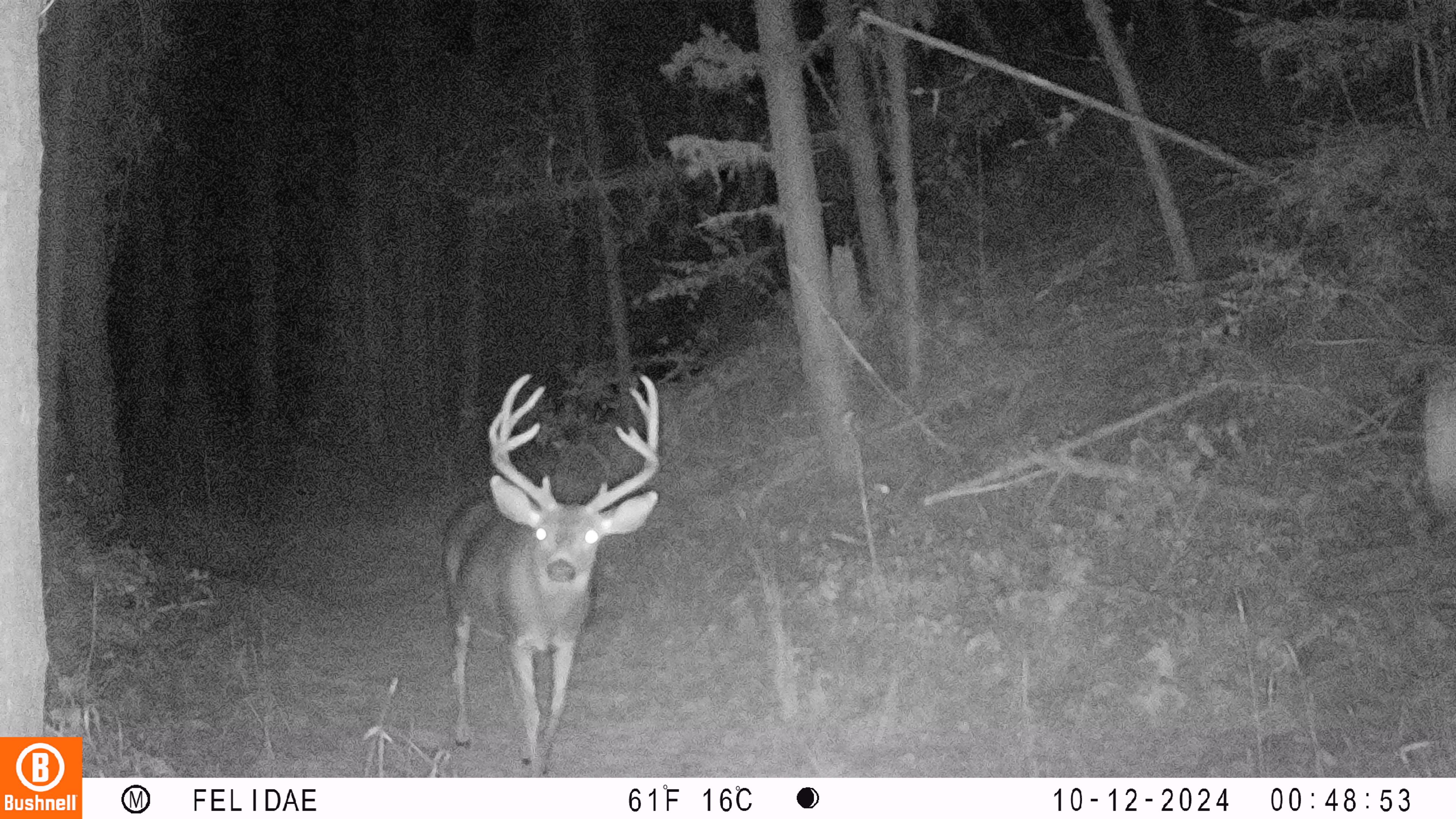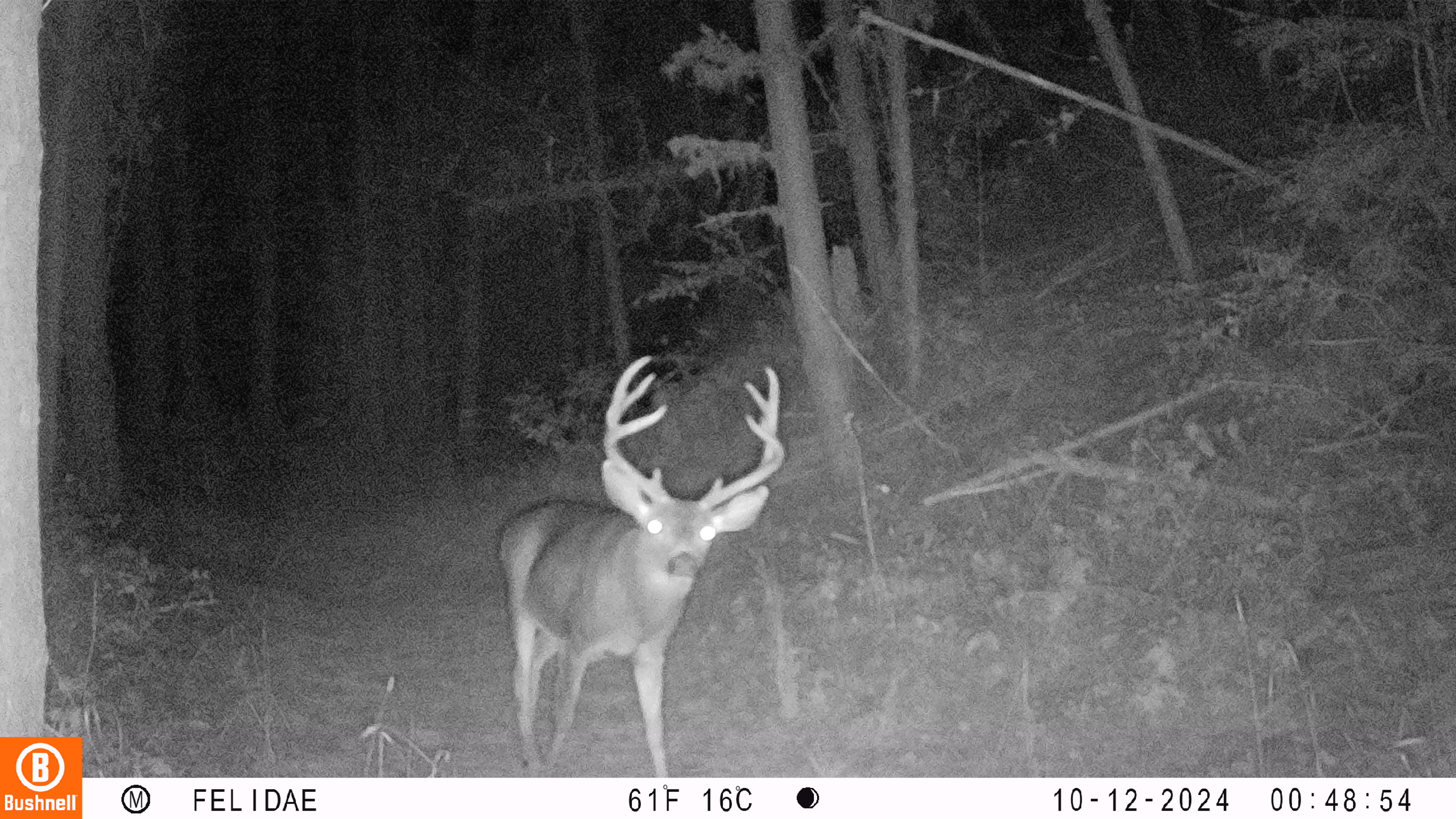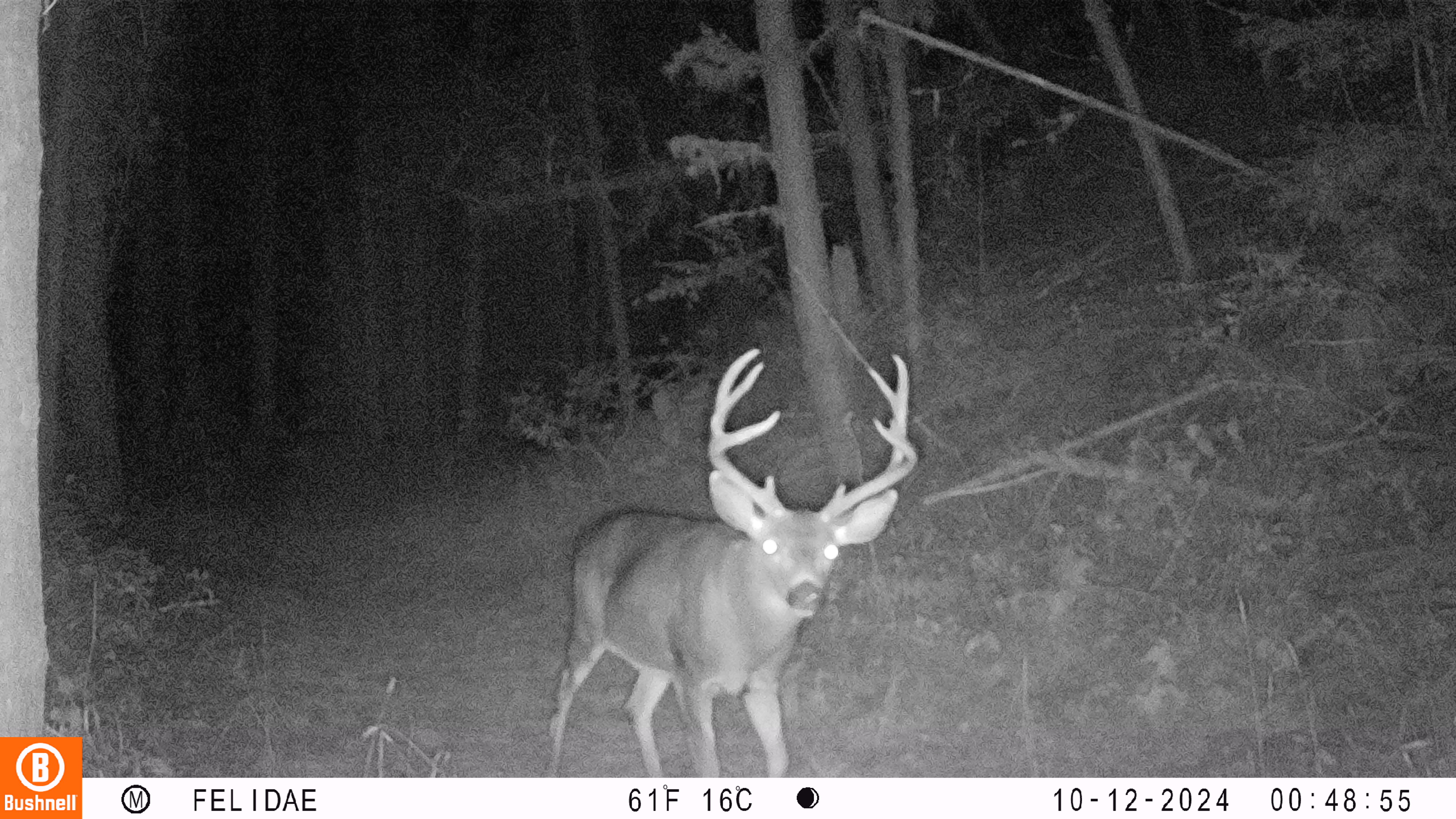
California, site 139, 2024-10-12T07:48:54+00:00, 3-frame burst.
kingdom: Animalia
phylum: Chordata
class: Mammalia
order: Artiodactyla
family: Cervidae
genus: Odocoileus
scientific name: Odocoileus hemionus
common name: mule deer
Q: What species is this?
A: Mule deer (Odocoileus hemionus).